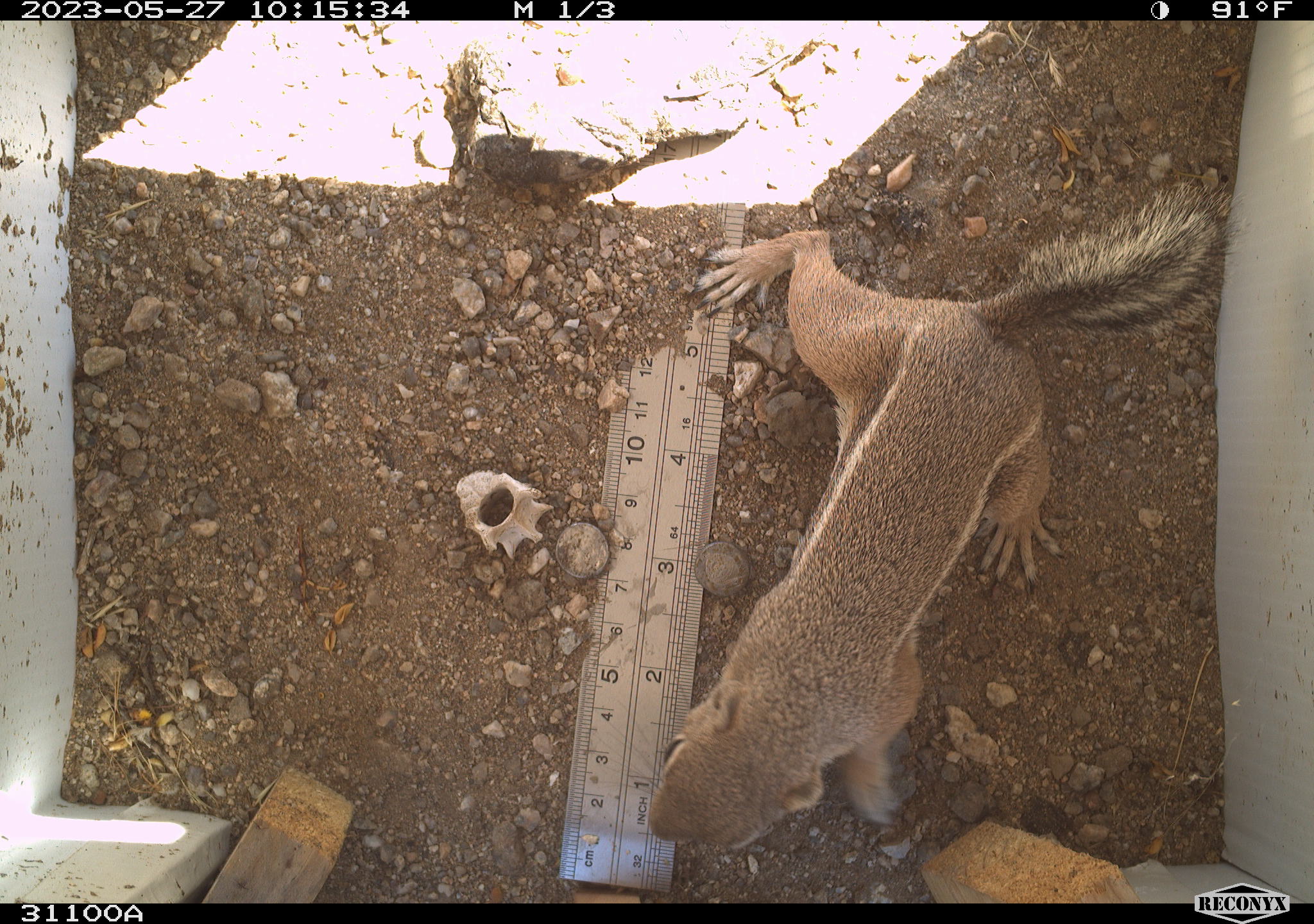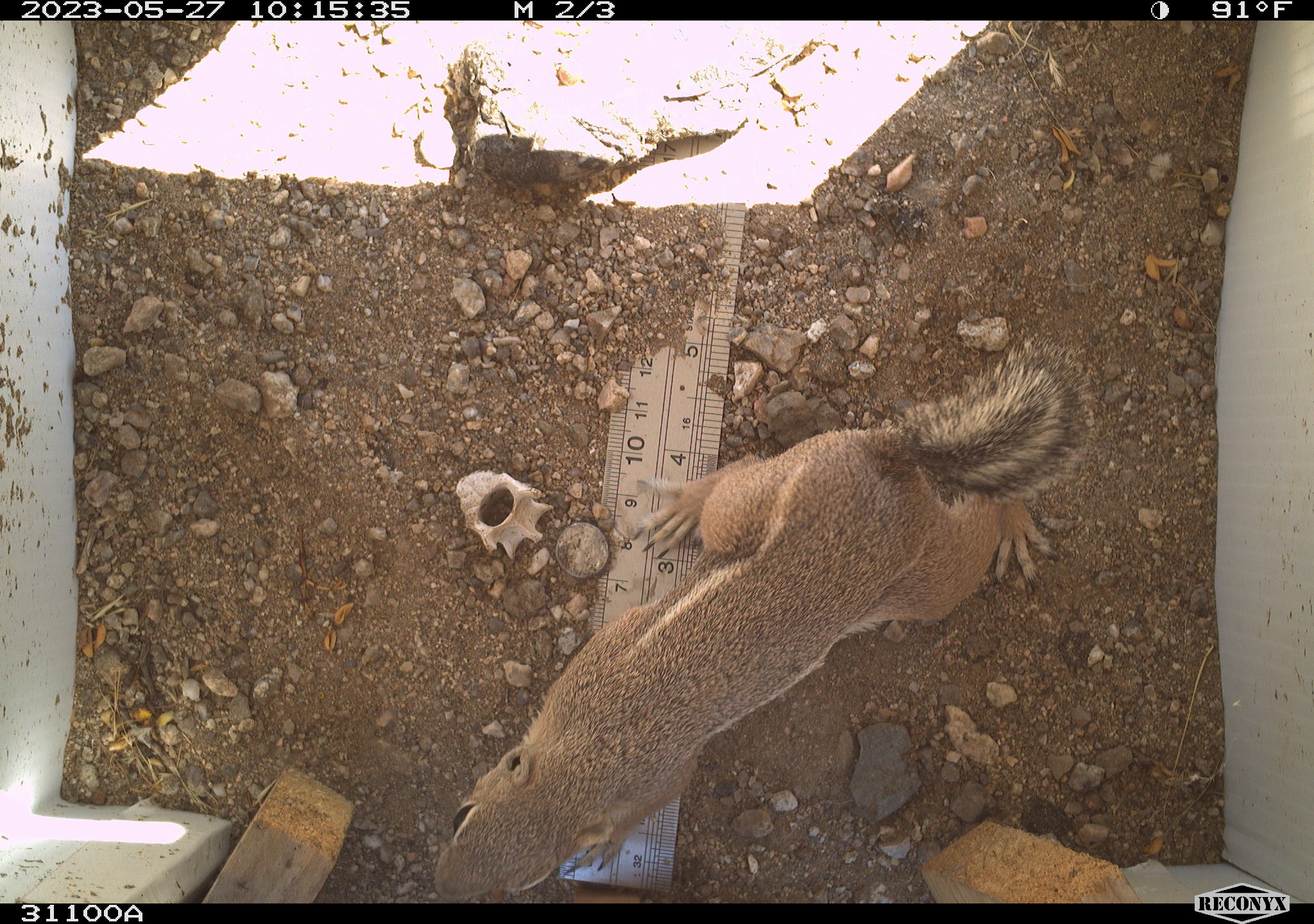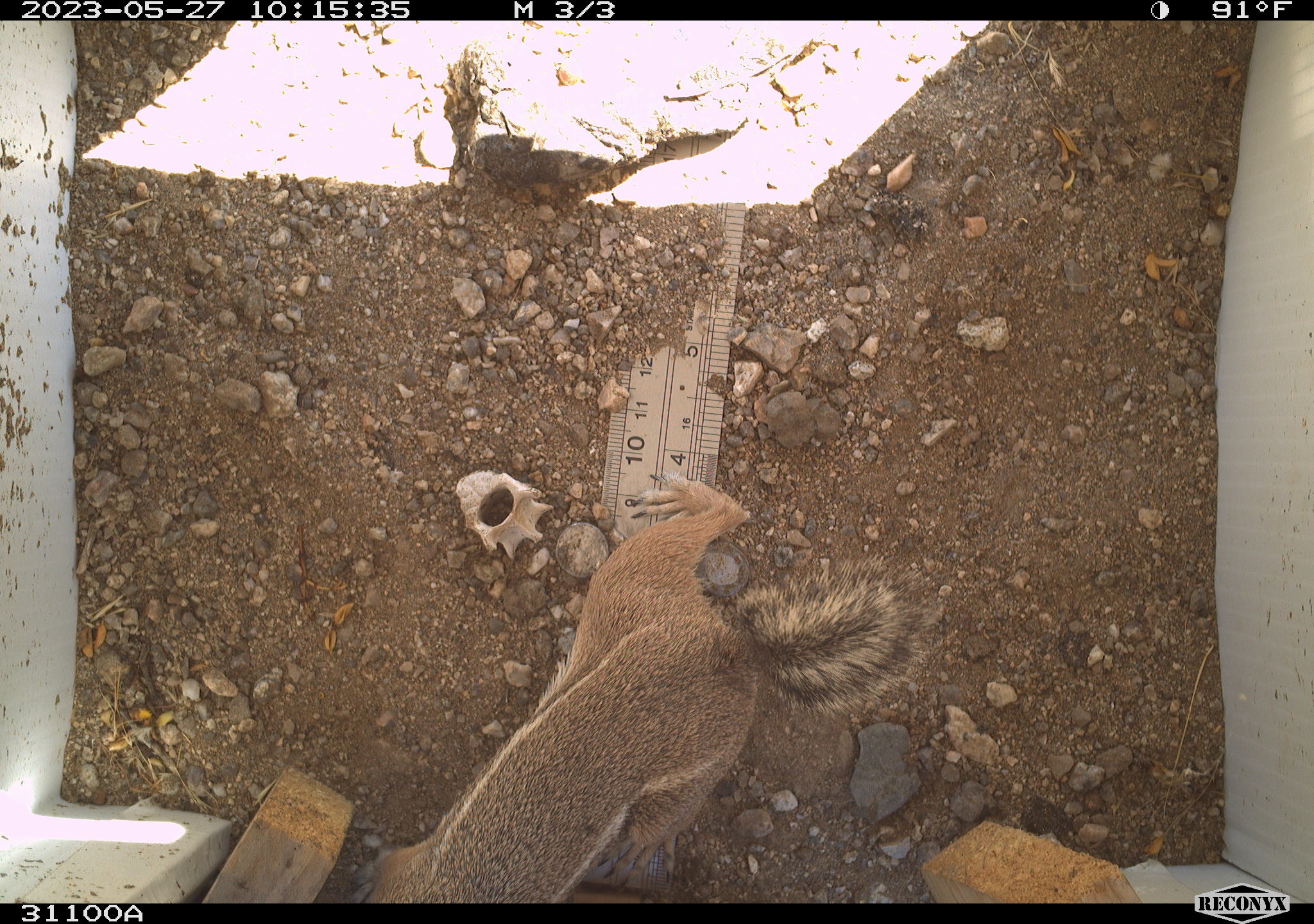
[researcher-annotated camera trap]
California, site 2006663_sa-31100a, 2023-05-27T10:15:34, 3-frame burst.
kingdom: Animalia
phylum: Chordata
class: Mammalia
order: Rodentia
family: Sciuridae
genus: Ammospermophilus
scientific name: Ammospermophilus leucurus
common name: white-tailed antelope squirrel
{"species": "white-tailed antelope squirrel (Ammospermophilus leucurus)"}